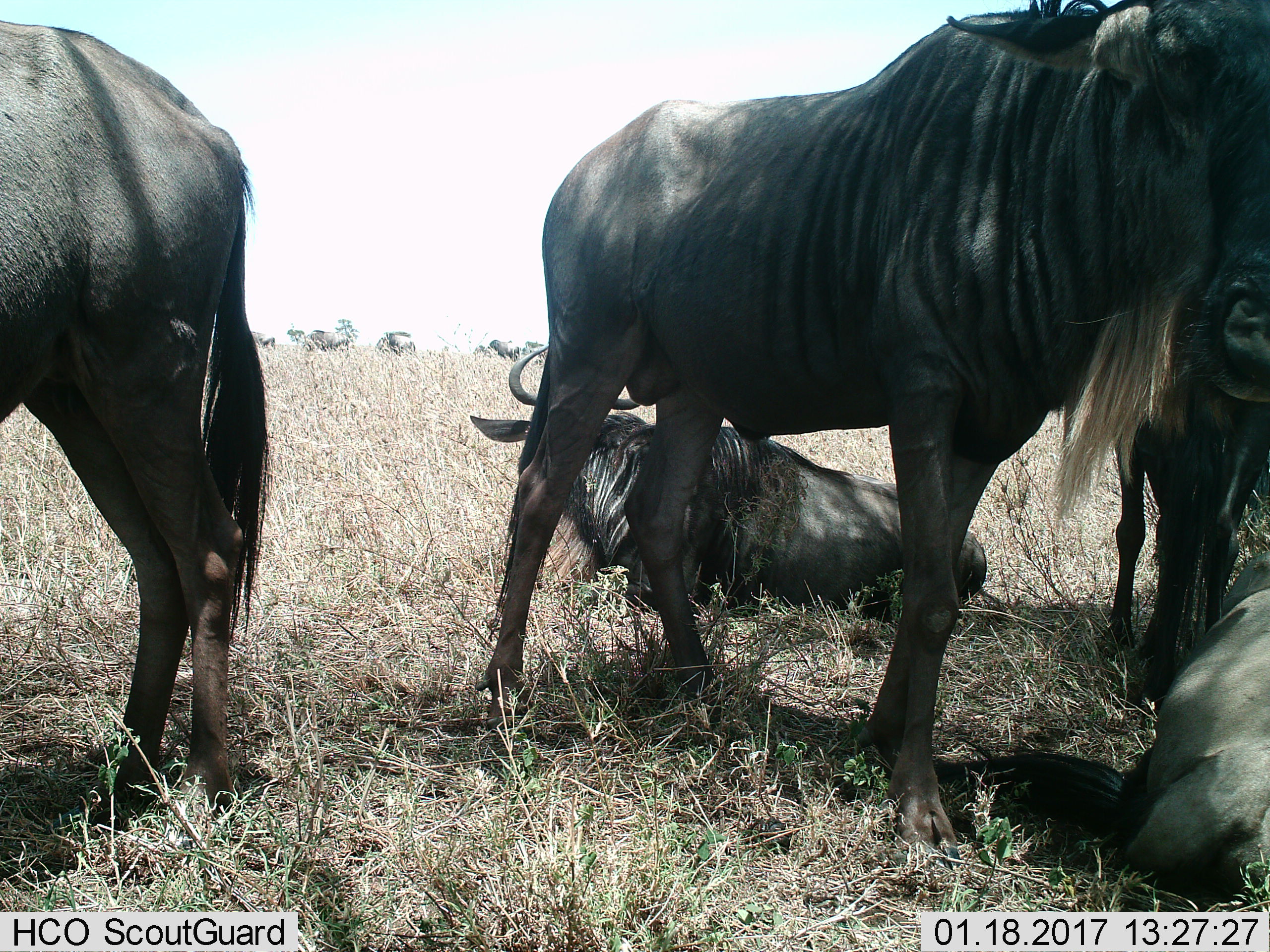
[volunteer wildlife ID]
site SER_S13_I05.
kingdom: Animalia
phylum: Chordata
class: Mammalia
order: Artiodactyla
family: Bovidae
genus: Connochaetes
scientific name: Connochaetes taurinus taurinus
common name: blue wildebeest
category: wildebeestblue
Wildebeestblue (blue wildebeest) (Connochaetes taurinus taurinus), count 10. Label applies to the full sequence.